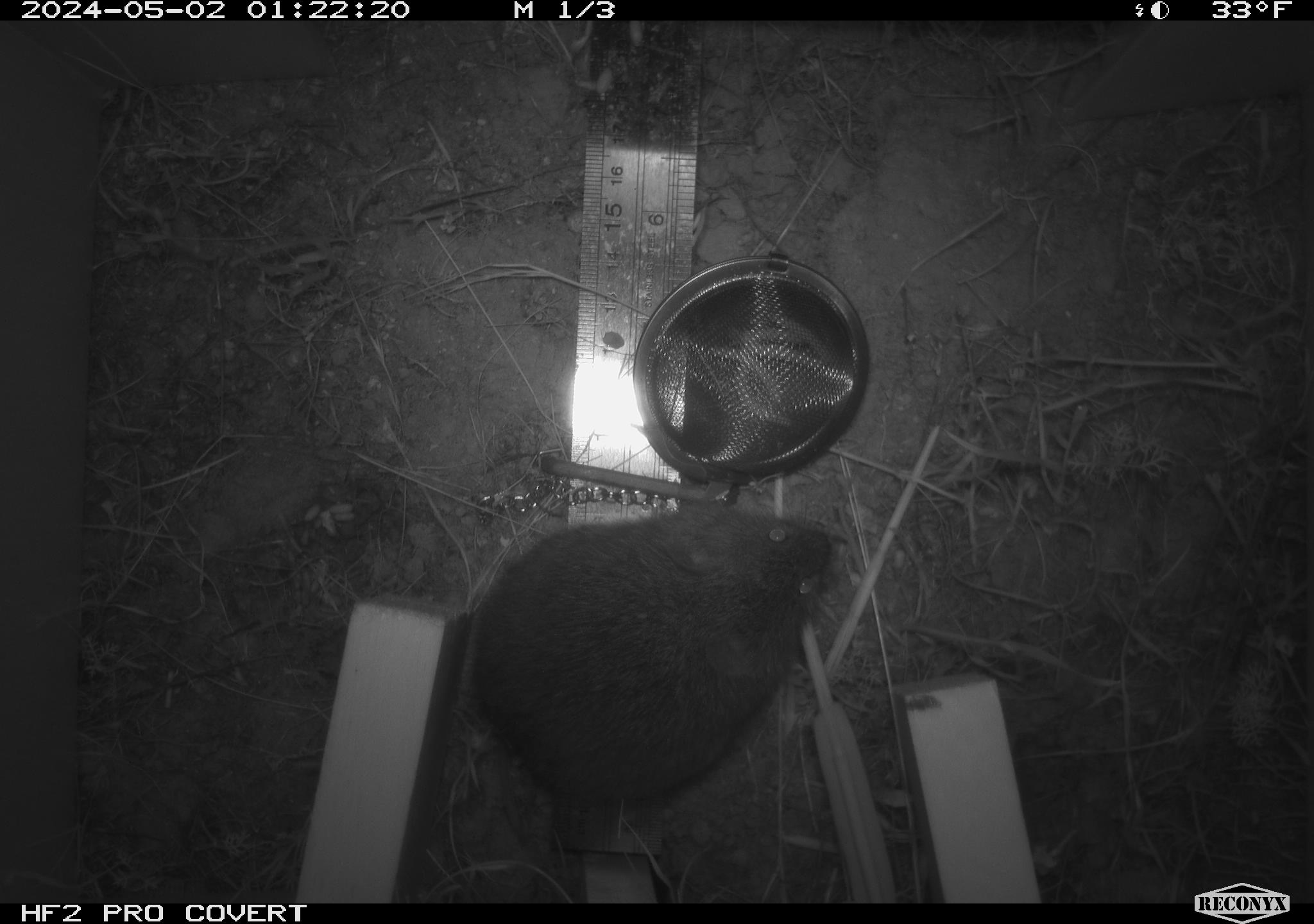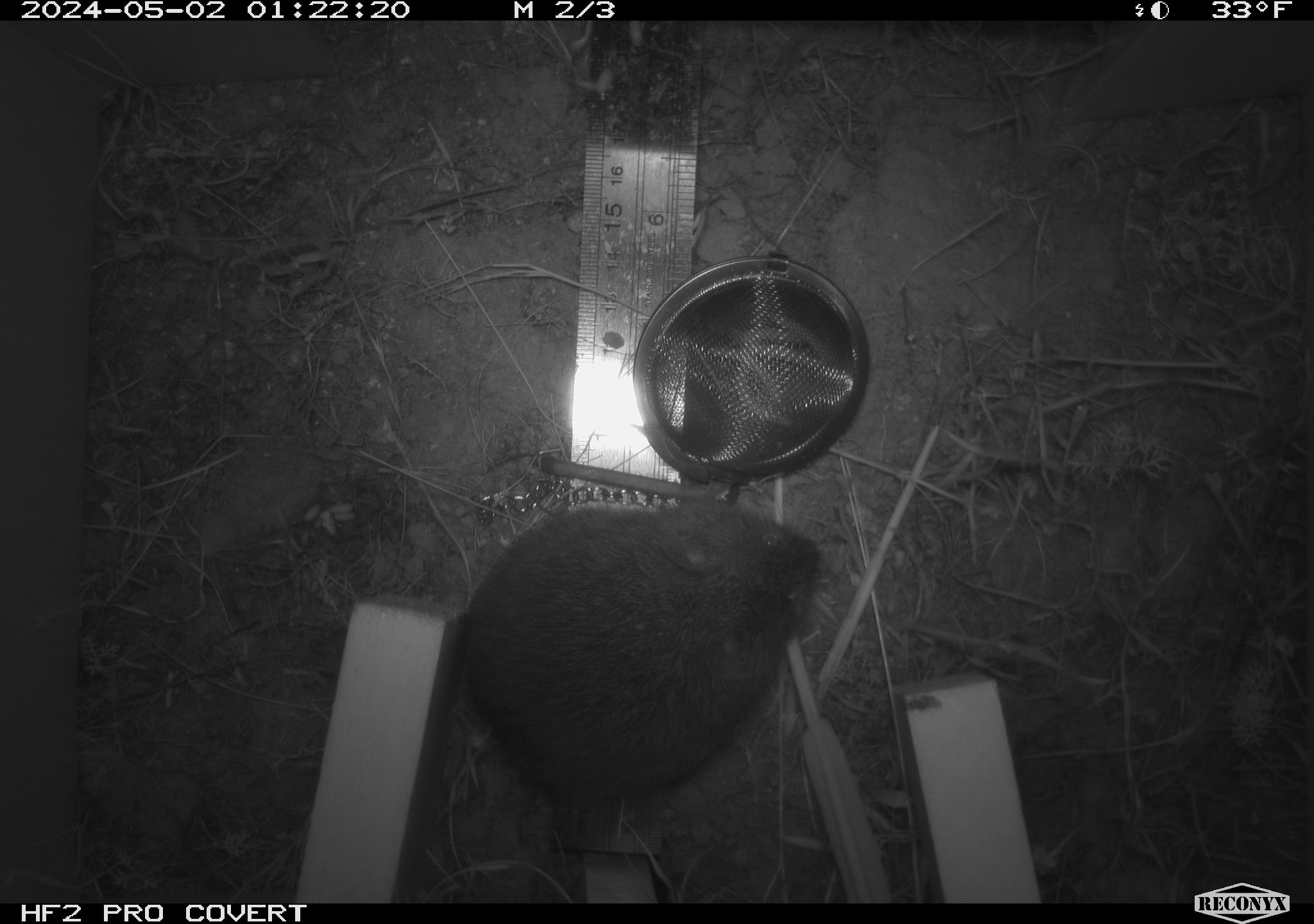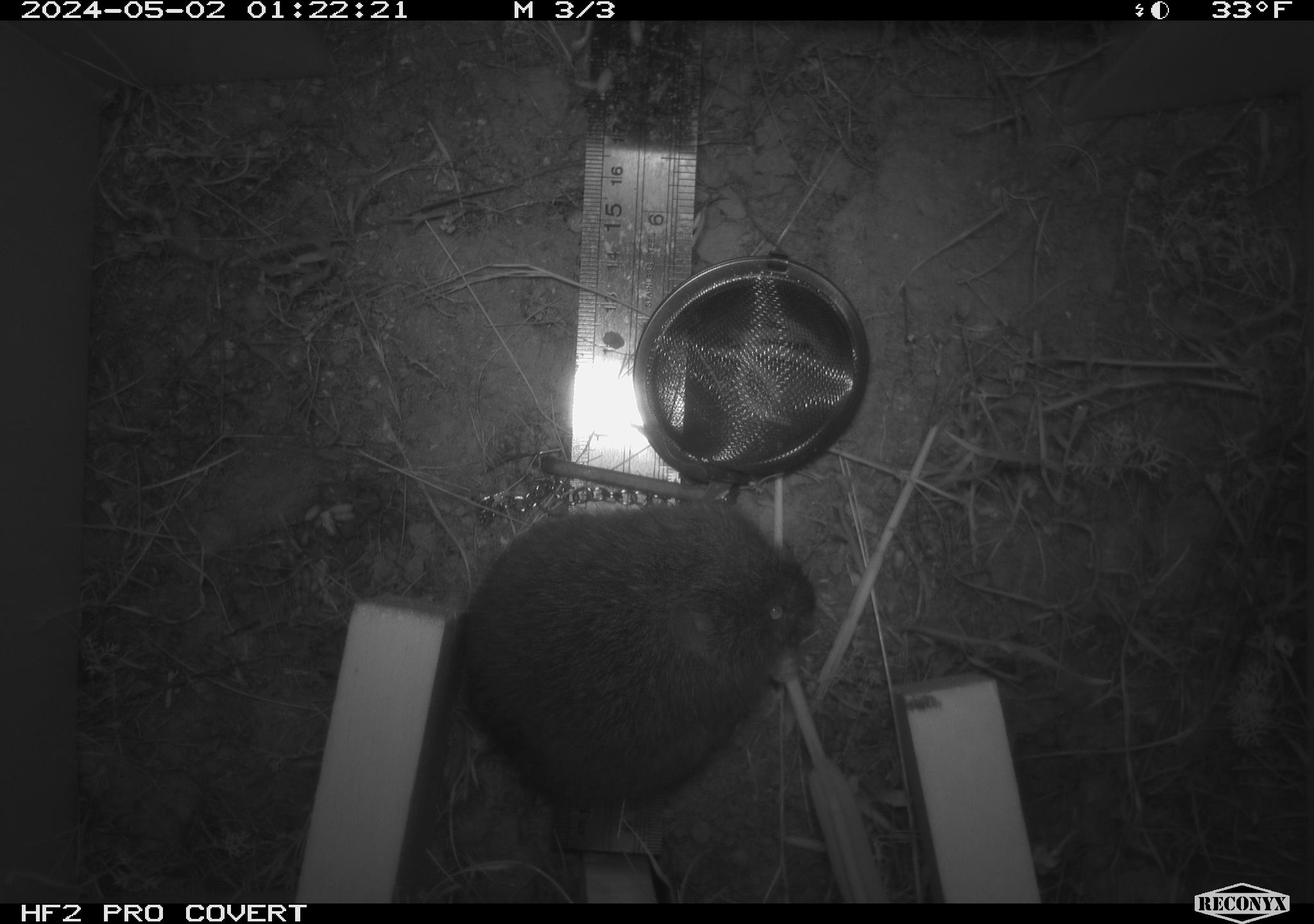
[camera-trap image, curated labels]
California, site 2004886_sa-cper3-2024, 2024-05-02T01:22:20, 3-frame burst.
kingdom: Animalia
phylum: Chordata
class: Mammalia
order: Rodentia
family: Cricetidae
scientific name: Arvicolinae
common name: voles, lemmings, and muskrats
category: arvicolinae subfamily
Arvicolinae subfamily (voles, lemmings, and muskrats) (Arvicolinae).